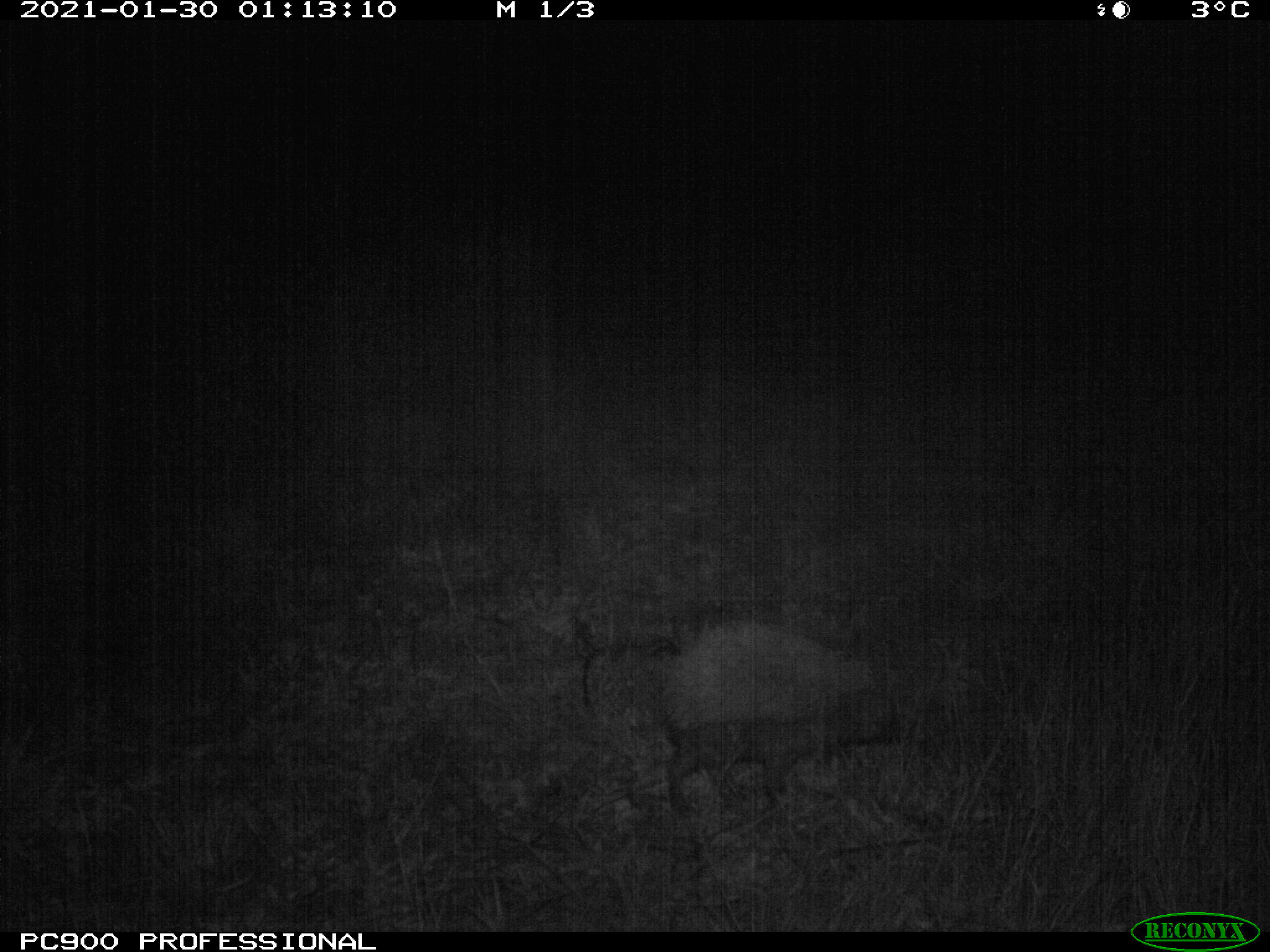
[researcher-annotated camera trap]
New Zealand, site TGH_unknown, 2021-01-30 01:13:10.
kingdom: Animalia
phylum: Chordata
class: Mammalia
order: Eulipotyphla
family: Erinaceidae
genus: Erinaceus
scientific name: Erinaceus europaeus europaeus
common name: european hedgehog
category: hedgehog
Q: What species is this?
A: Hedgehog (european hedgehog) (Erinaceus europaeus europaeus).